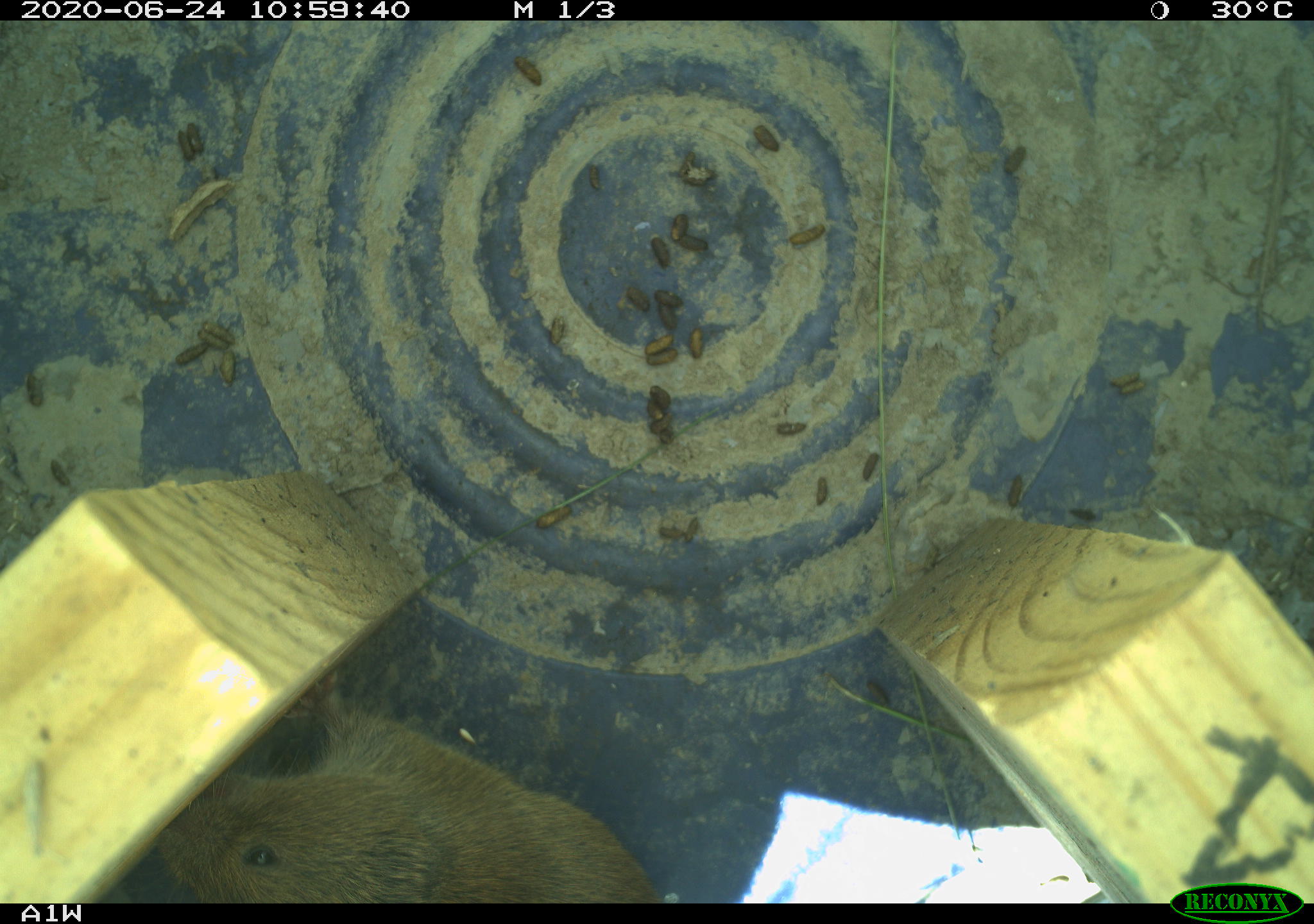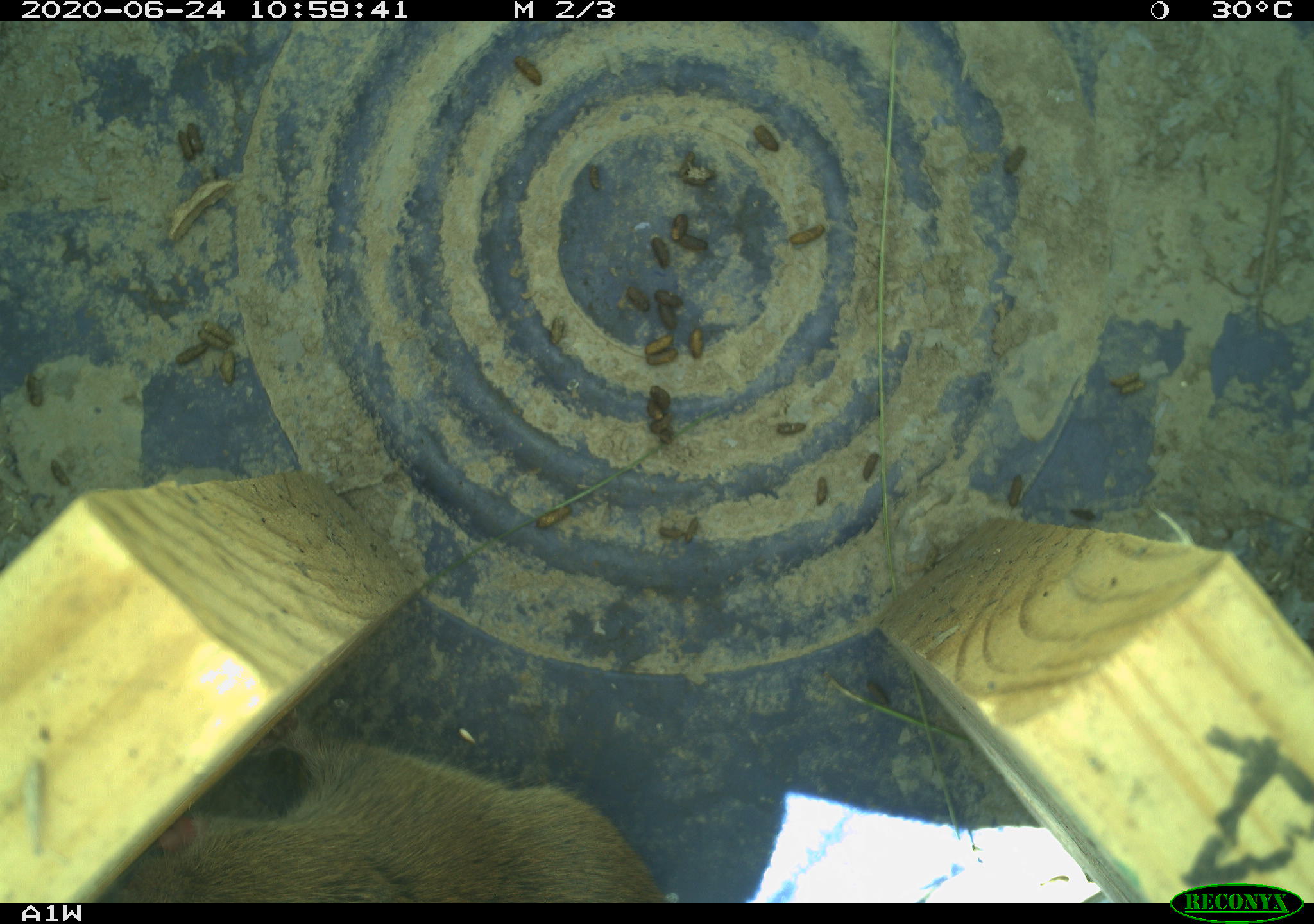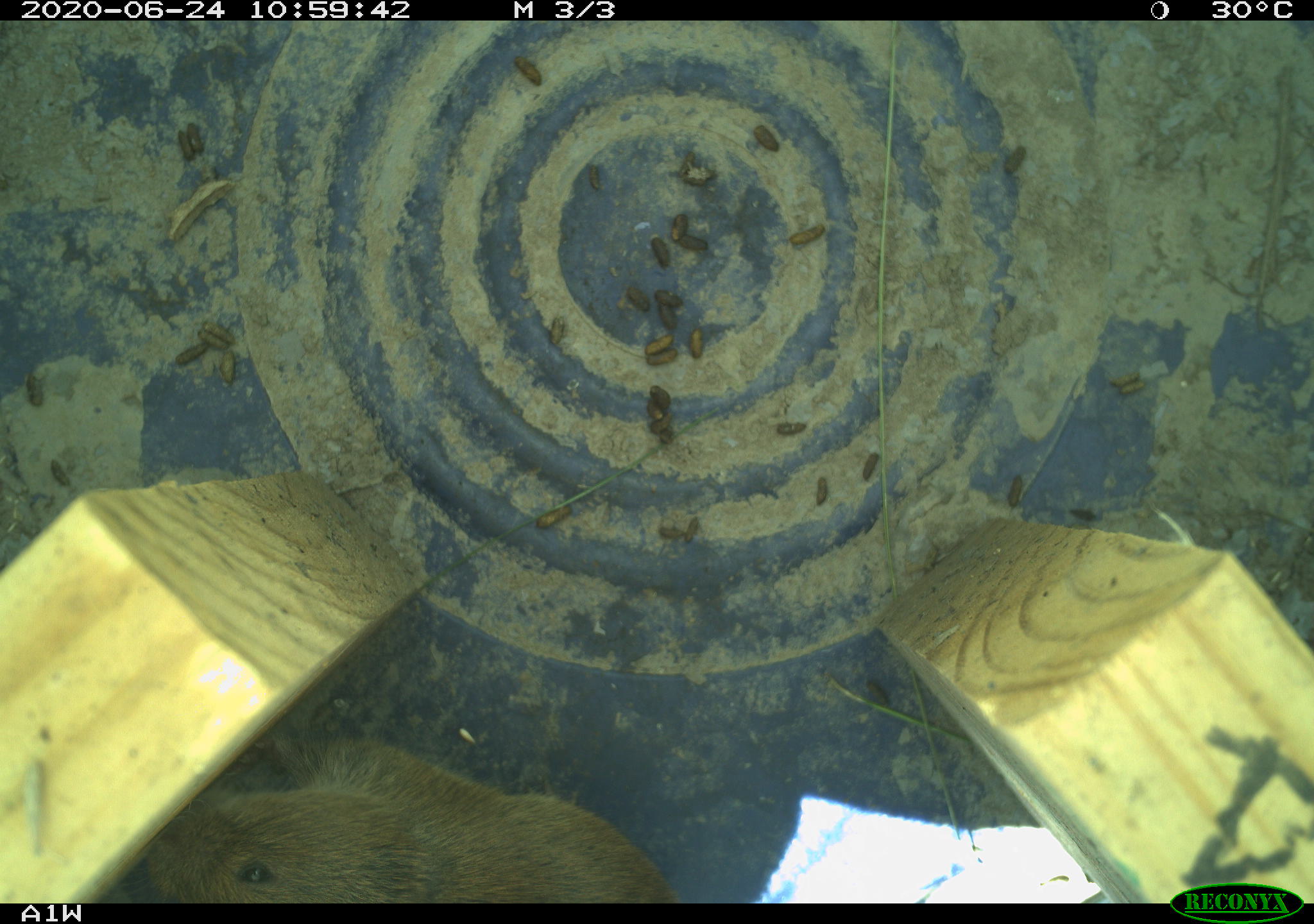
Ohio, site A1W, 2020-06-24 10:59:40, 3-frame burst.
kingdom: Animalia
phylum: Chordata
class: Mammalia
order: Rodentia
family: Cricetidae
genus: Microtus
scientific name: Microtus pennsylvanicus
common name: meadow vole